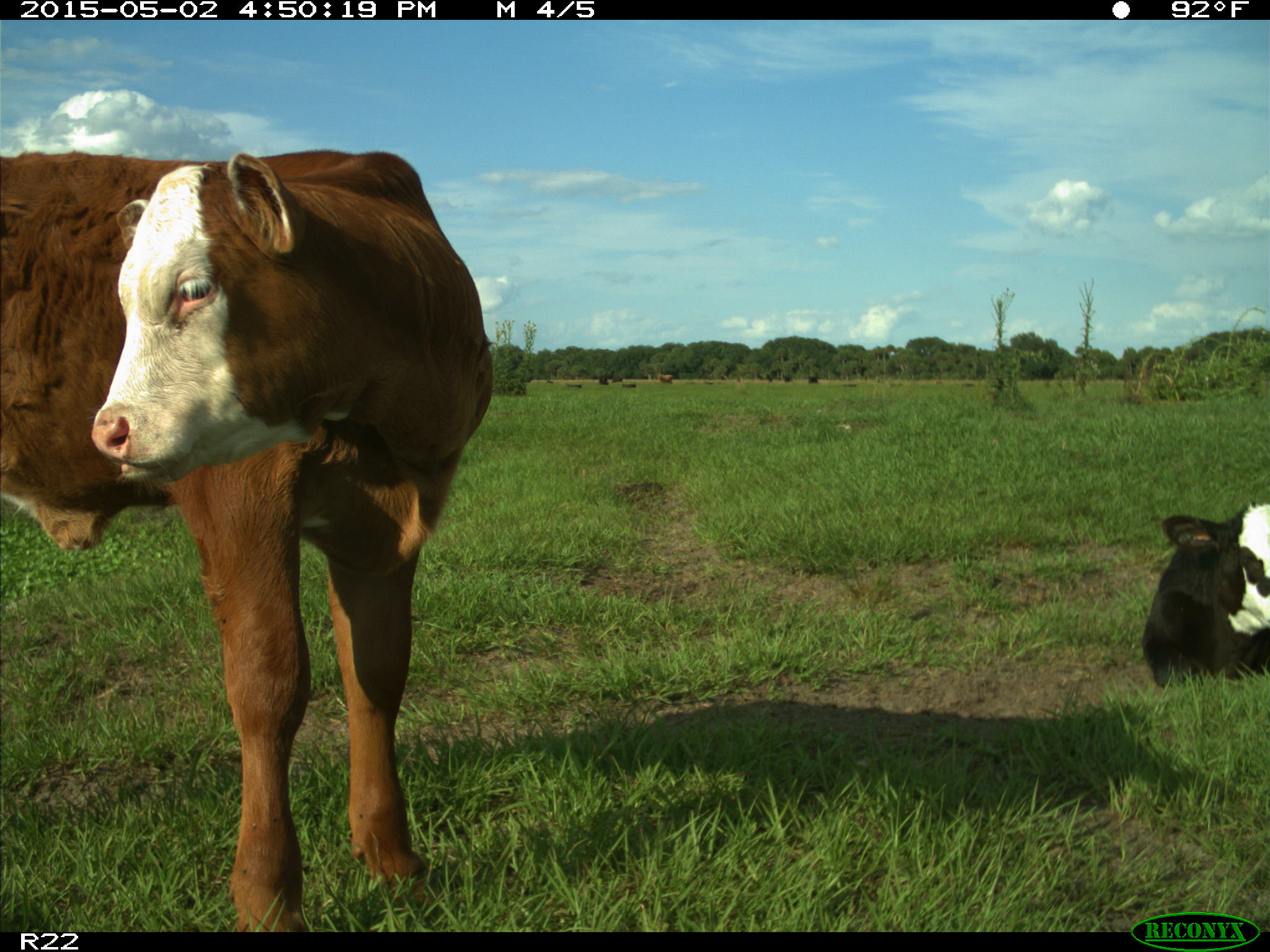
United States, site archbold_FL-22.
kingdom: Animalia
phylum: Chordata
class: Mammalia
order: Artiodactyla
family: Bovidae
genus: Bos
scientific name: Bos taurus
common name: domestic cow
Bos taurus (domestic cow).